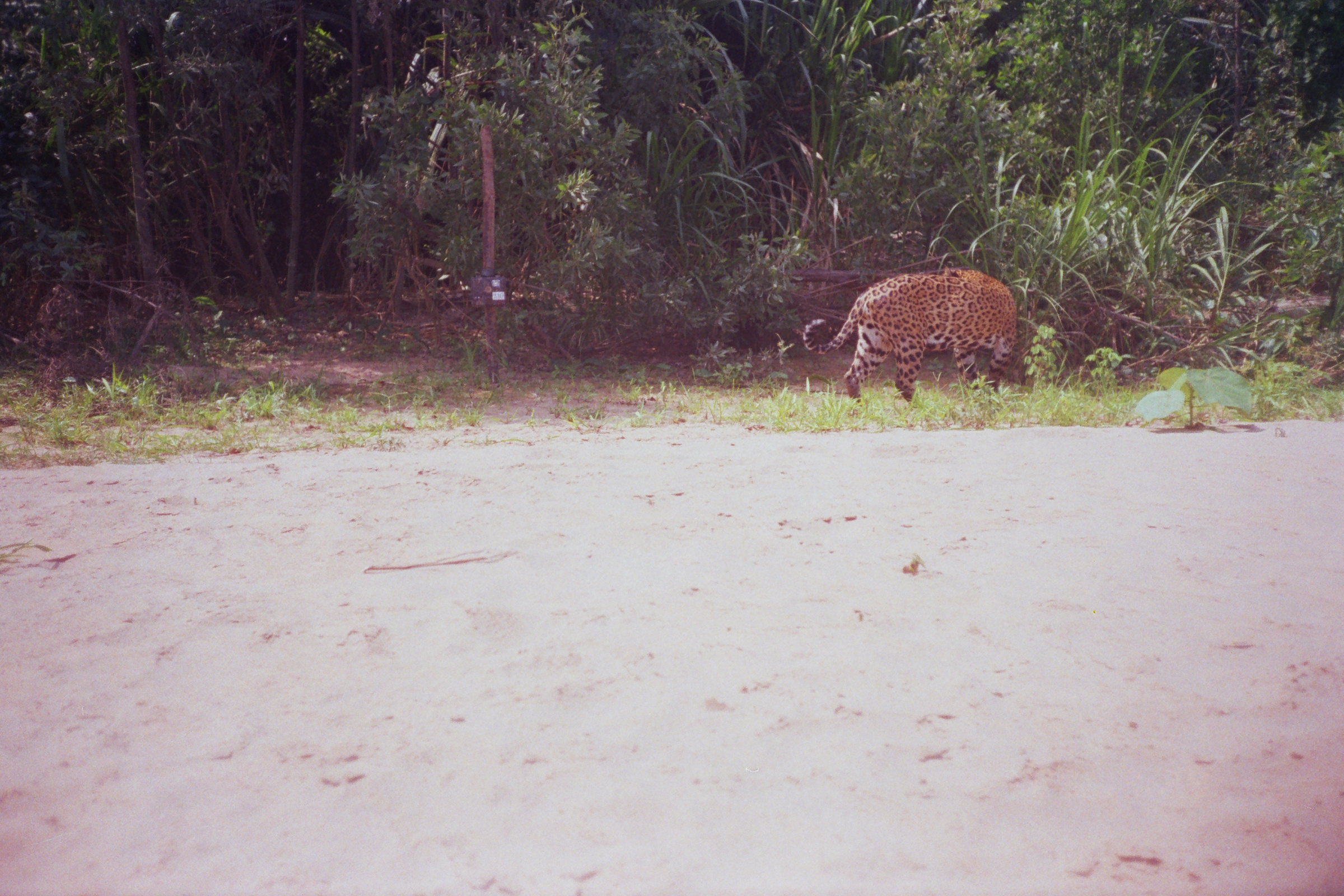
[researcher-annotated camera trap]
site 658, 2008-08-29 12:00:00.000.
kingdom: Animalia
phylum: Chordata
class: Mammalia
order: Carnivora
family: Felidae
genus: Panthera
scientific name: Panthera onca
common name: jaguar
Panthera onca (jaguar).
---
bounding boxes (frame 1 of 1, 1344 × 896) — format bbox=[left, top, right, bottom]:
panthera onca: bbox=[802, 266, 1016, 417]